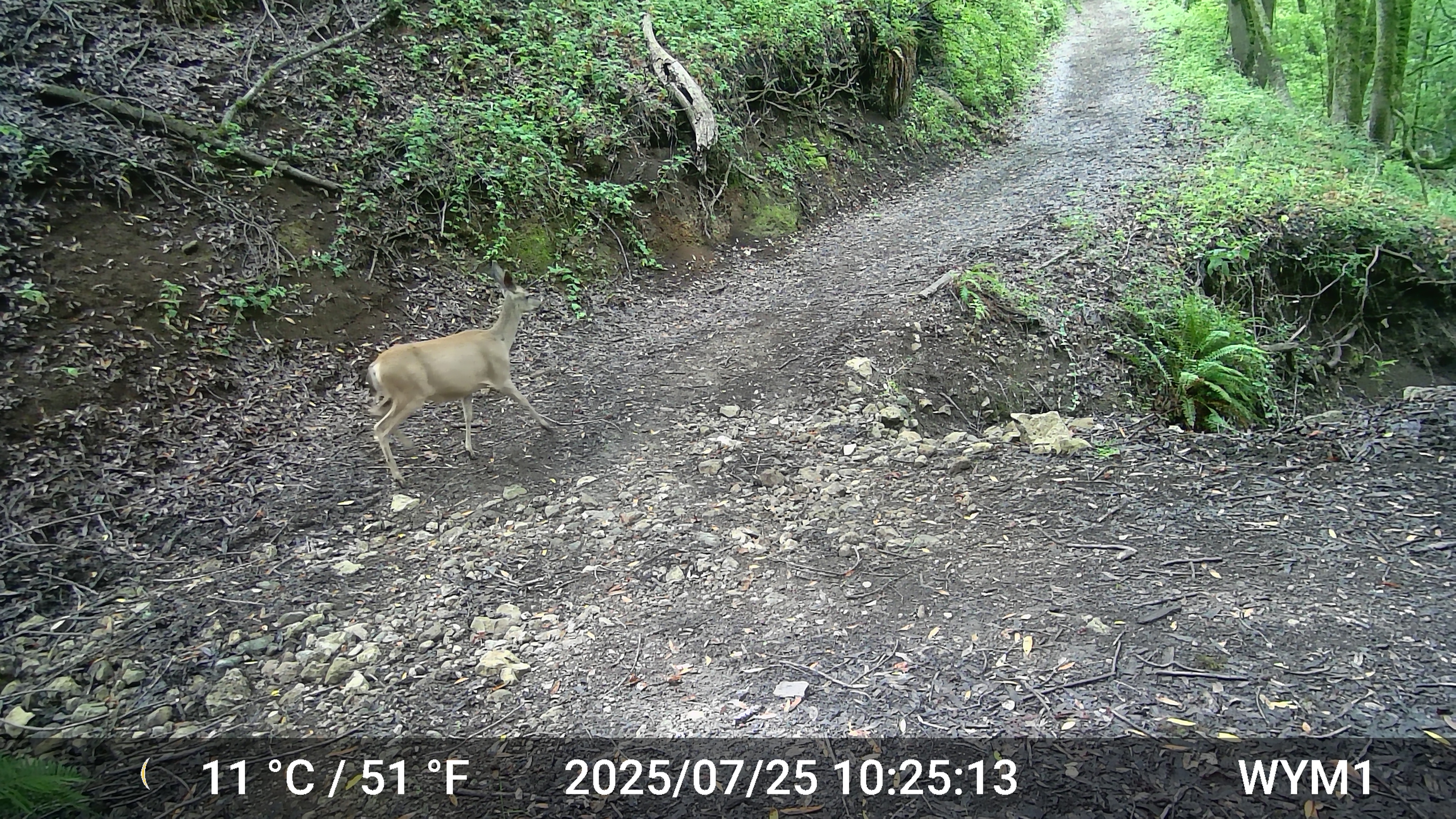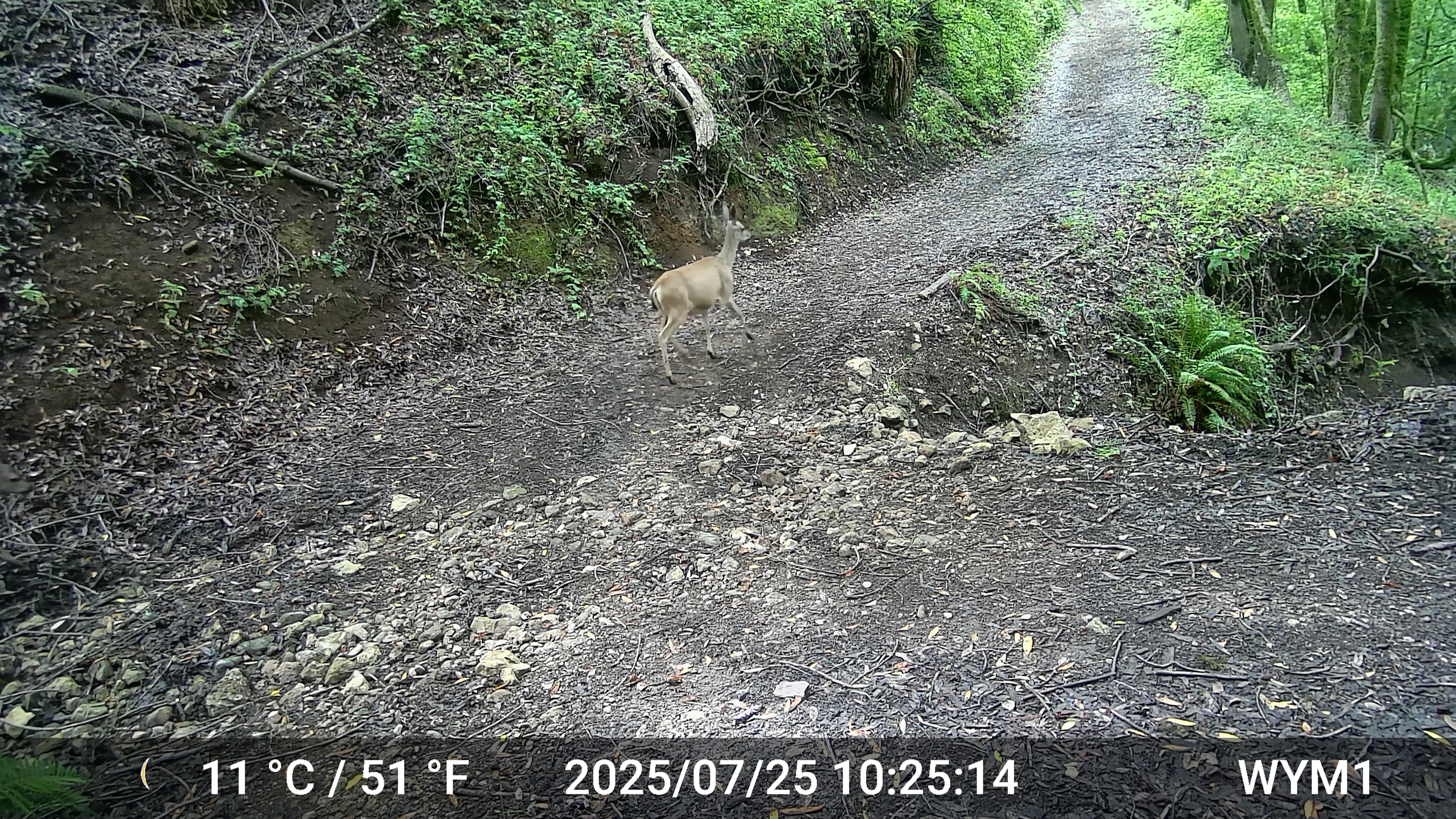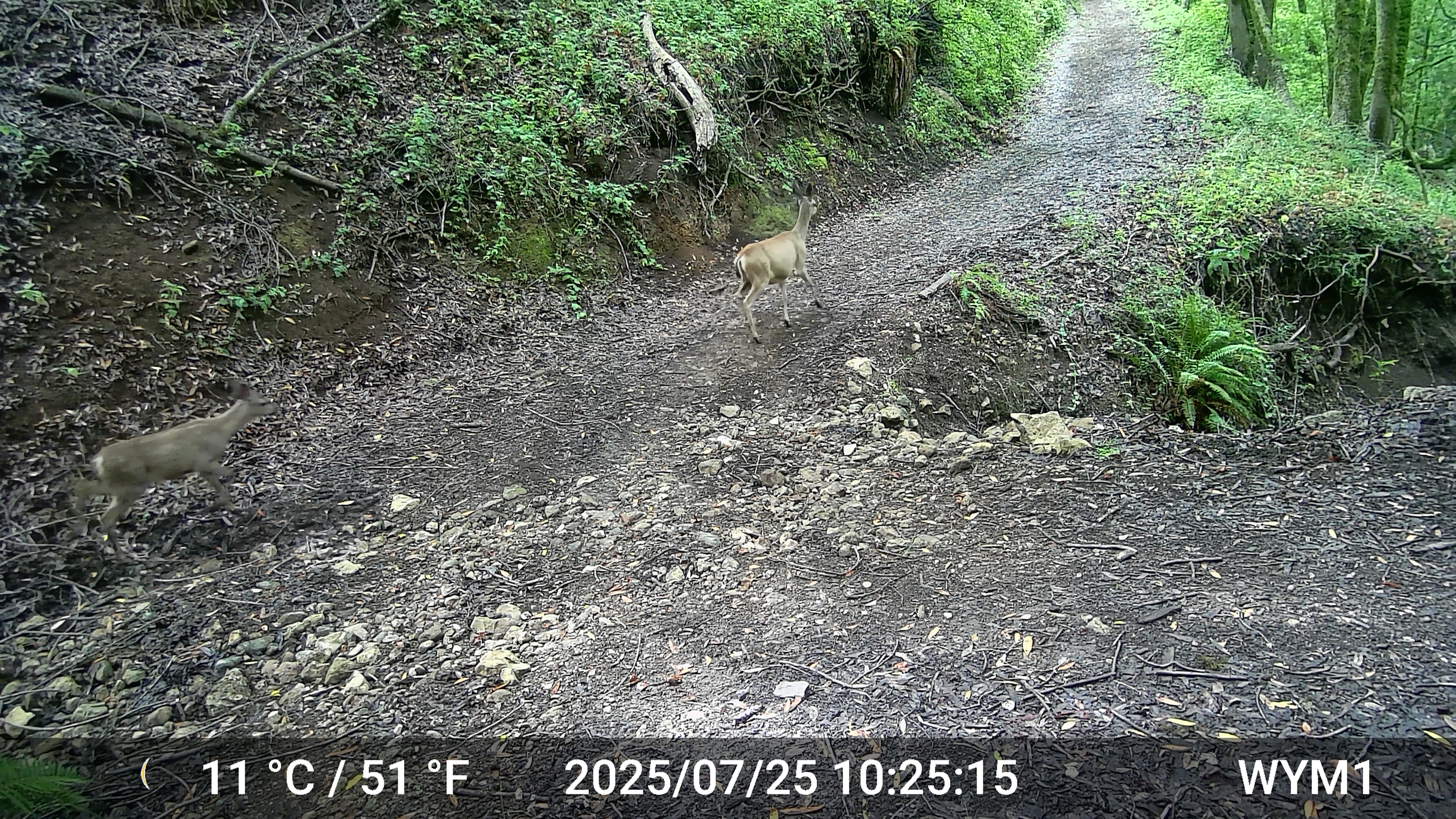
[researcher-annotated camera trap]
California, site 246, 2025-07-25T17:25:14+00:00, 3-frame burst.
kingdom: Animalia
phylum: Chordata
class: Mammalia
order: Artiodactyla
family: Cervidae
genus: Odocoileus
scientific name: Odocoileus hemionus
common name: mule deer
Mule deer (Odocoileus hemionus).